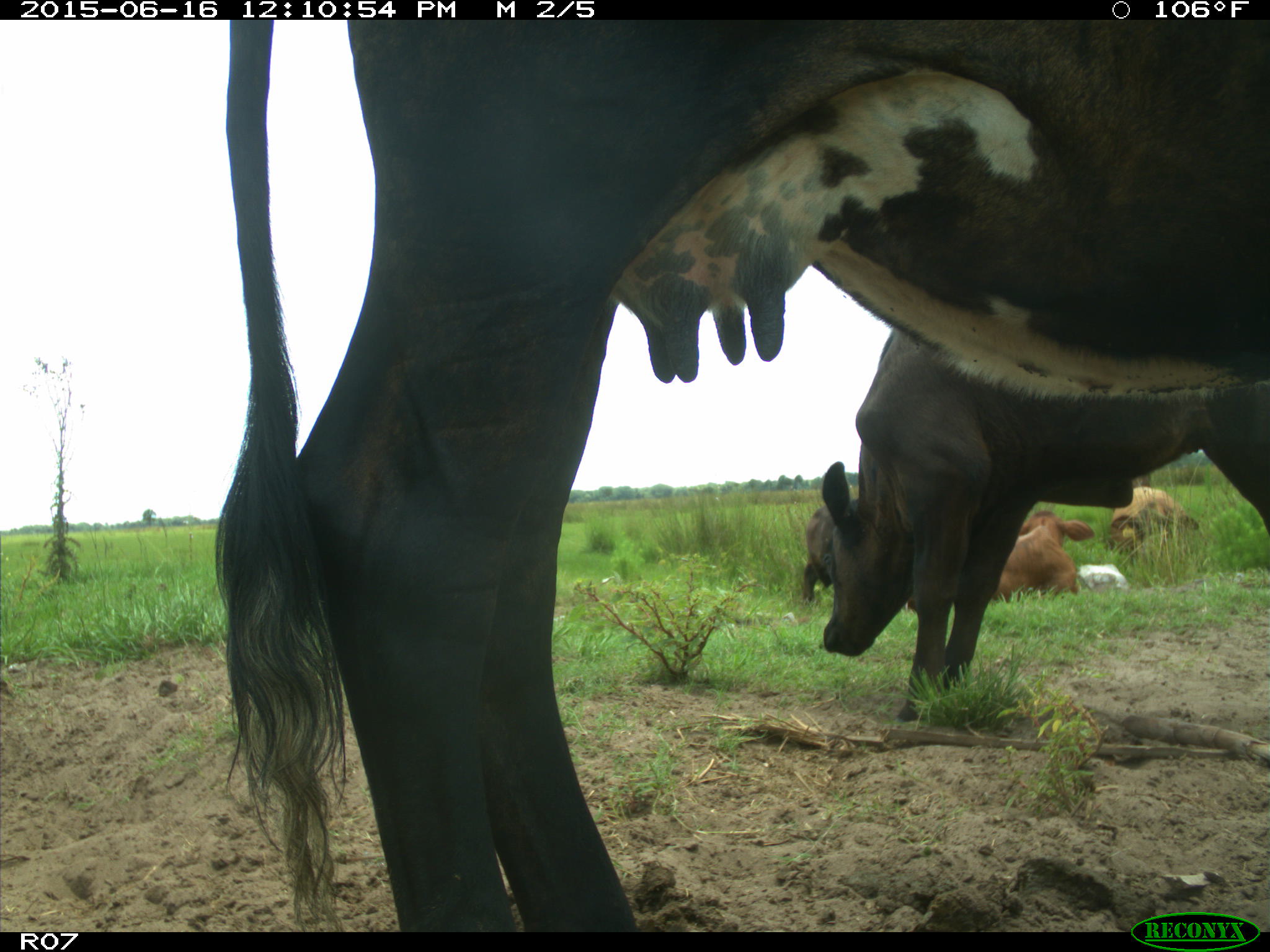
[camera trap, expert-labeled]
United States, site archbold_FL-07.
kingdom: Animalia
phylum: Chordata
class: Mammalia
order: Artiodactyla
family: Bovidae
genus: Bos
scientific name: Bos taurus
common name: domestic cow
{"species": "Bos taurus (domestic cow)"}